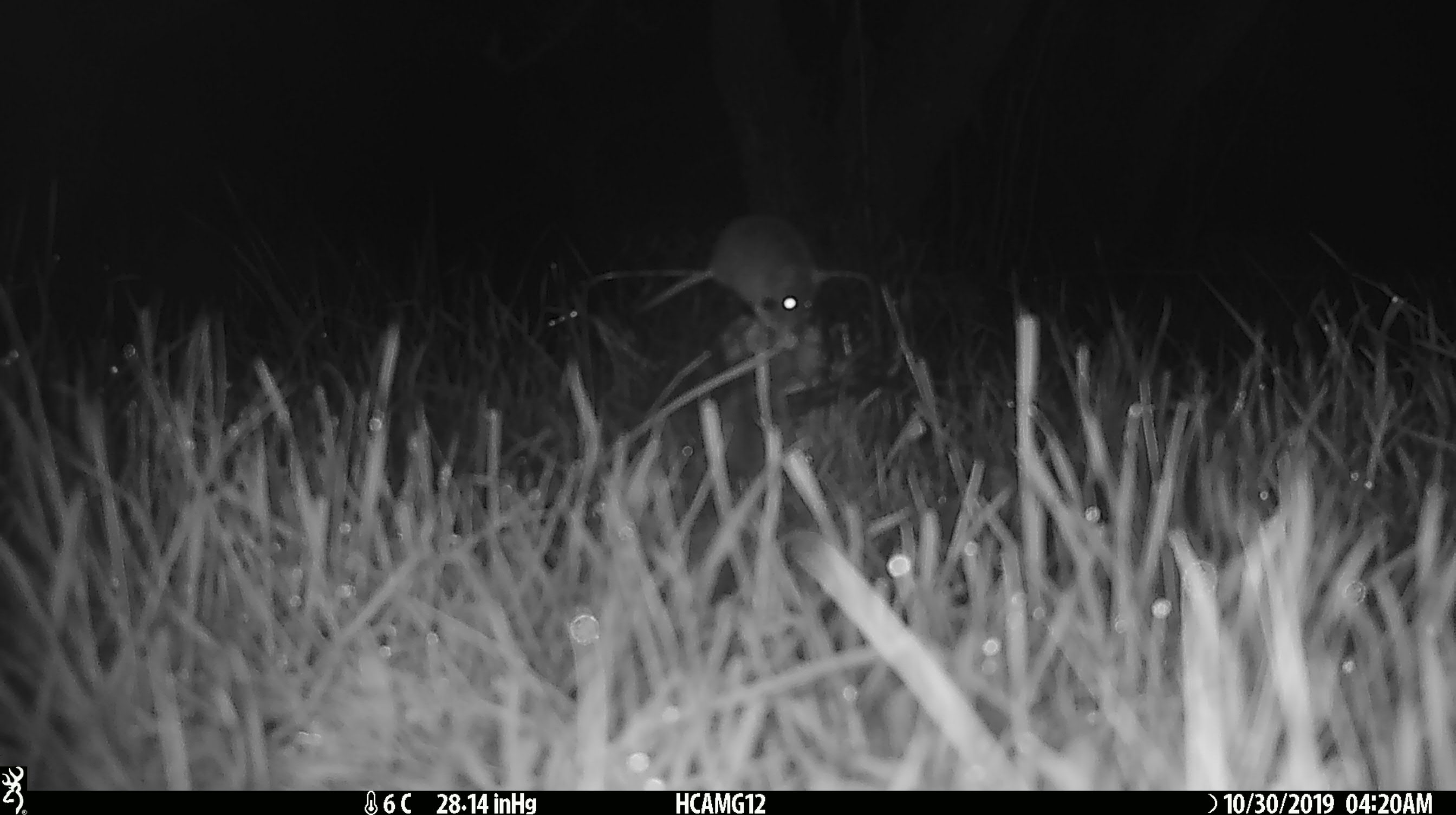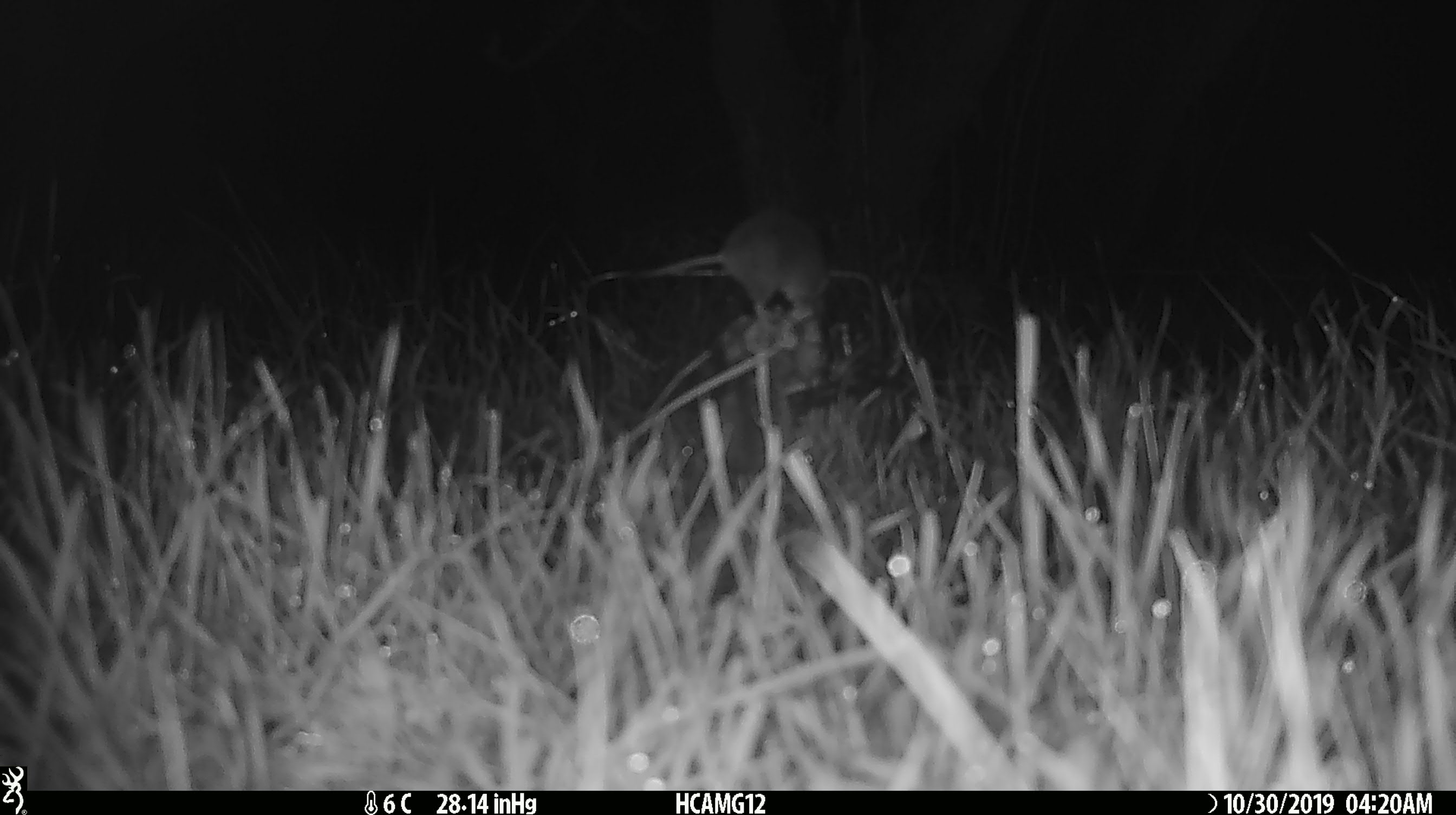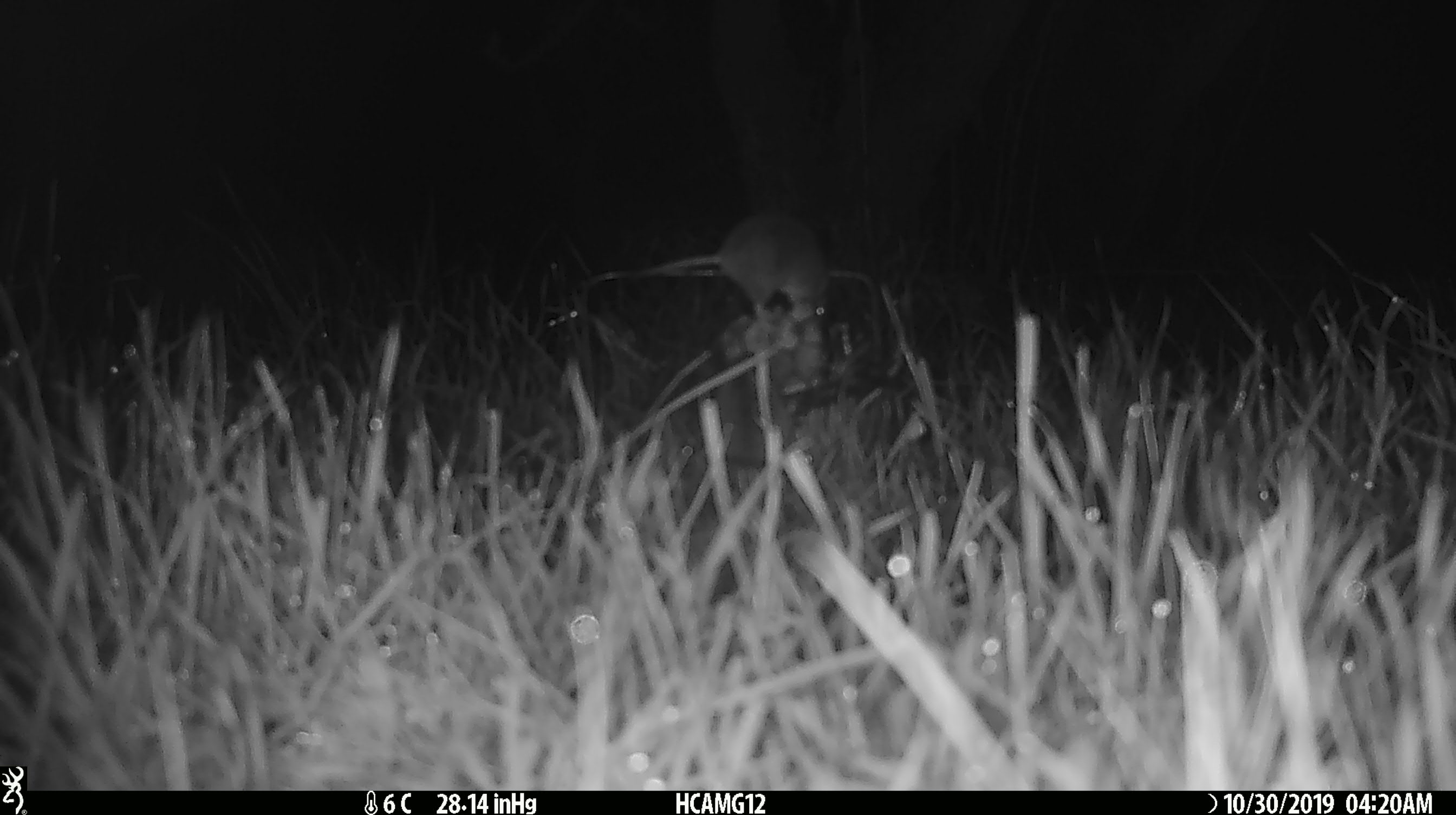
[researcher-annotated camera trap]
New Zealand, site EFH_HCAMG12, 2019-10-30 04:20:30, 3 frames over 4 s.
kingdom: Animalia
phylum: Chordata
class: Mammalia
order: Rodentia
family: Muridae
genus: Mus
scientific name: Mus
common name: mouse